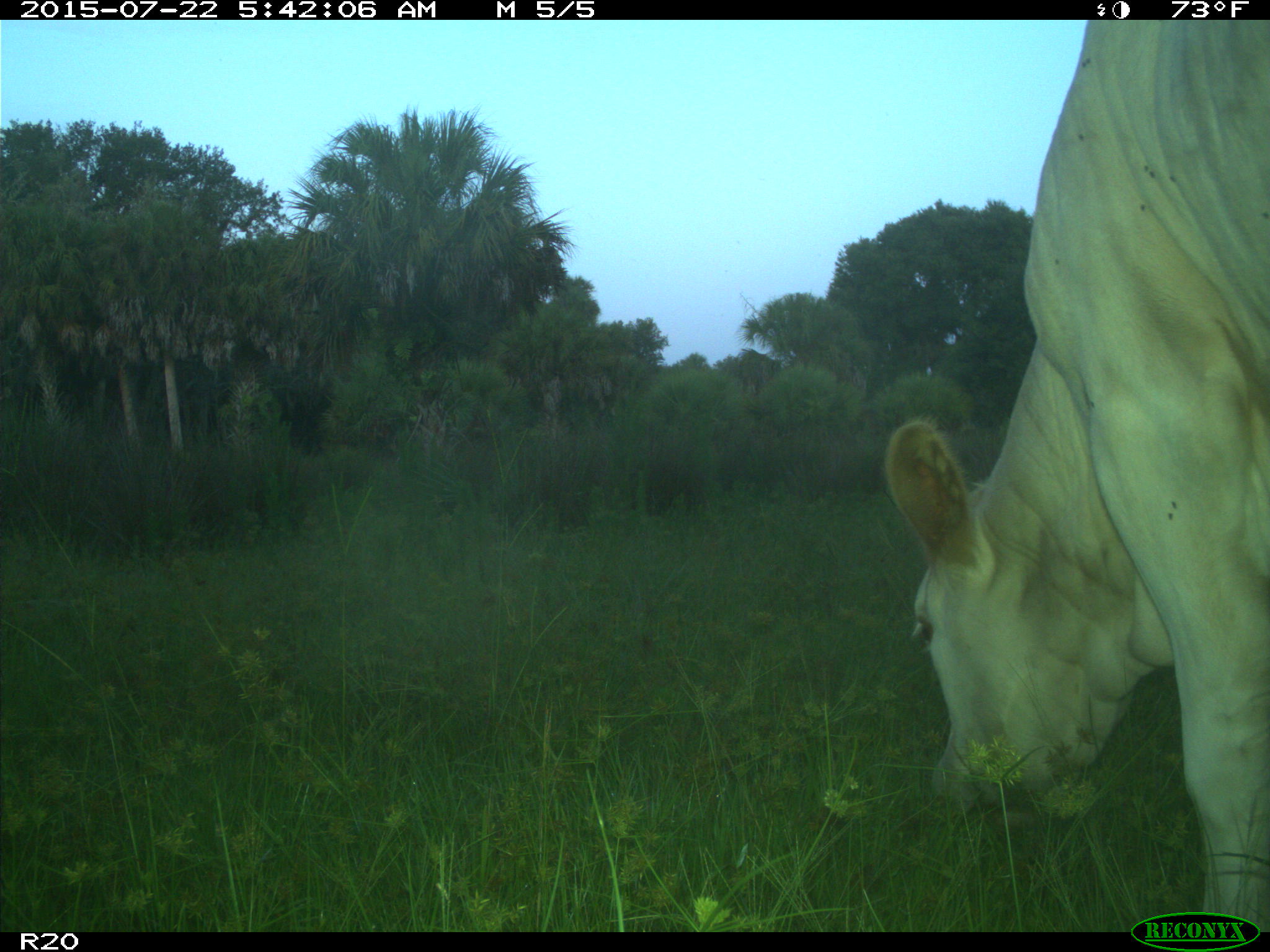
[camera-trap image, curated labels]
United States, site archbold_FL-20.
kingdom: Animalia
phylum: Chordata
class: Mammalia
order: Artiodactyla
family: Bovidae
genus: Bos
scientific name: Bos taurus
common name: domestic cow